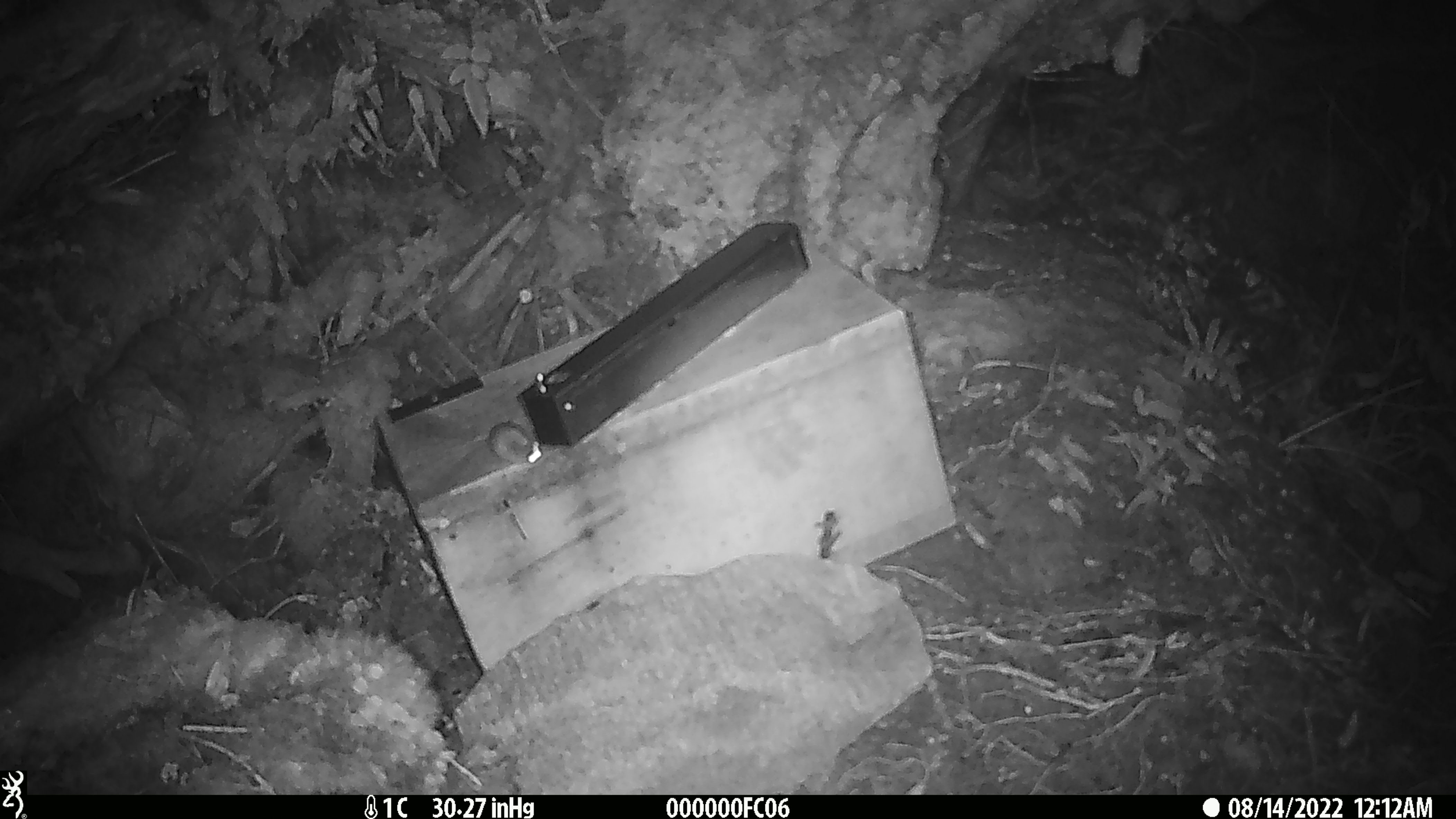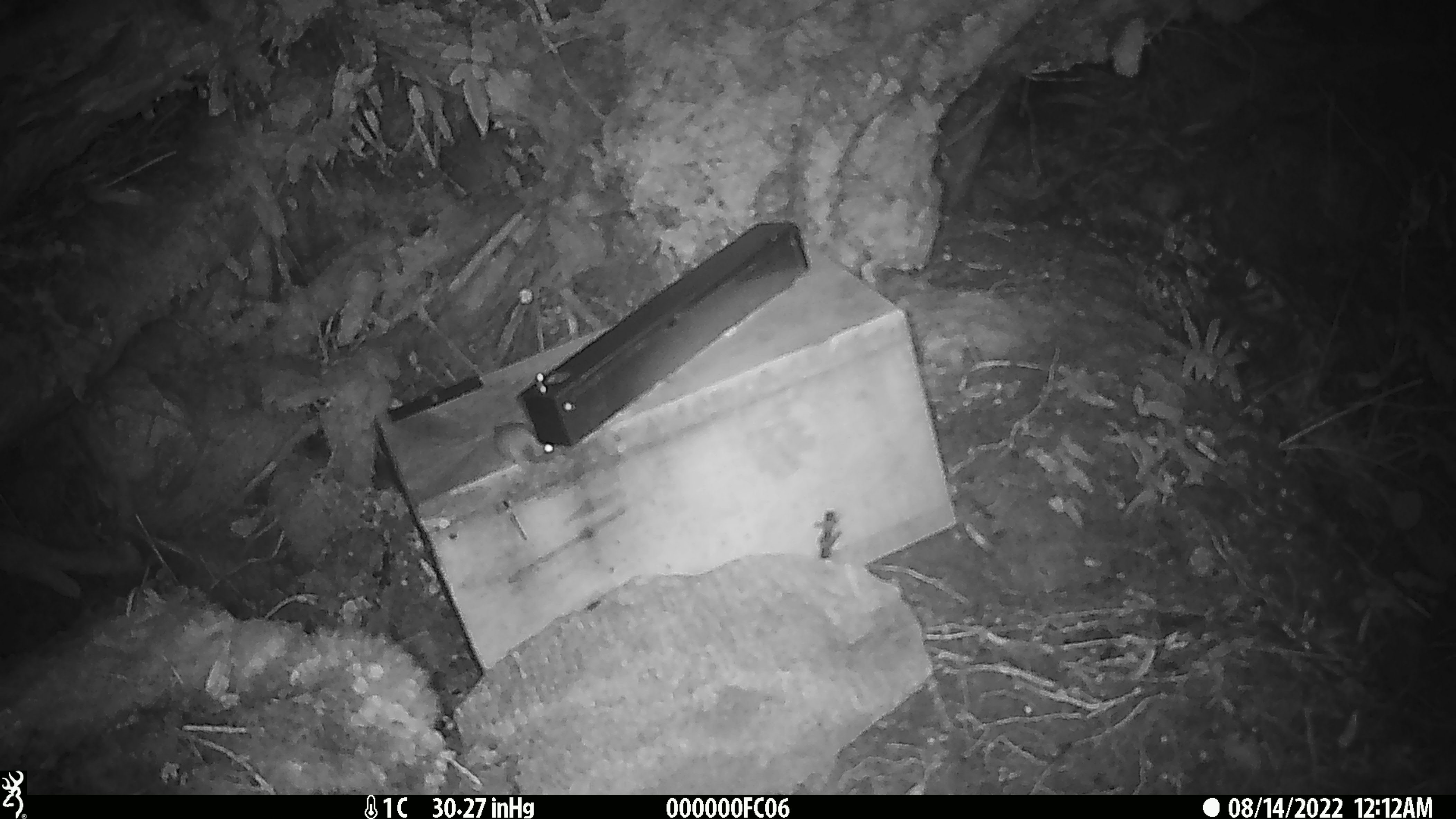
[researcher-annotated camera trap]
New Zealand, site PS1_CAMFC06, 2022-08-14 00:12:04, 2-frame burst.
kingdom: Animalia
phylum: Chordata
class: Mammalia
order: Rodentia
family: Muridae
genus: Mus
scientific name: Mus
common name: mouse